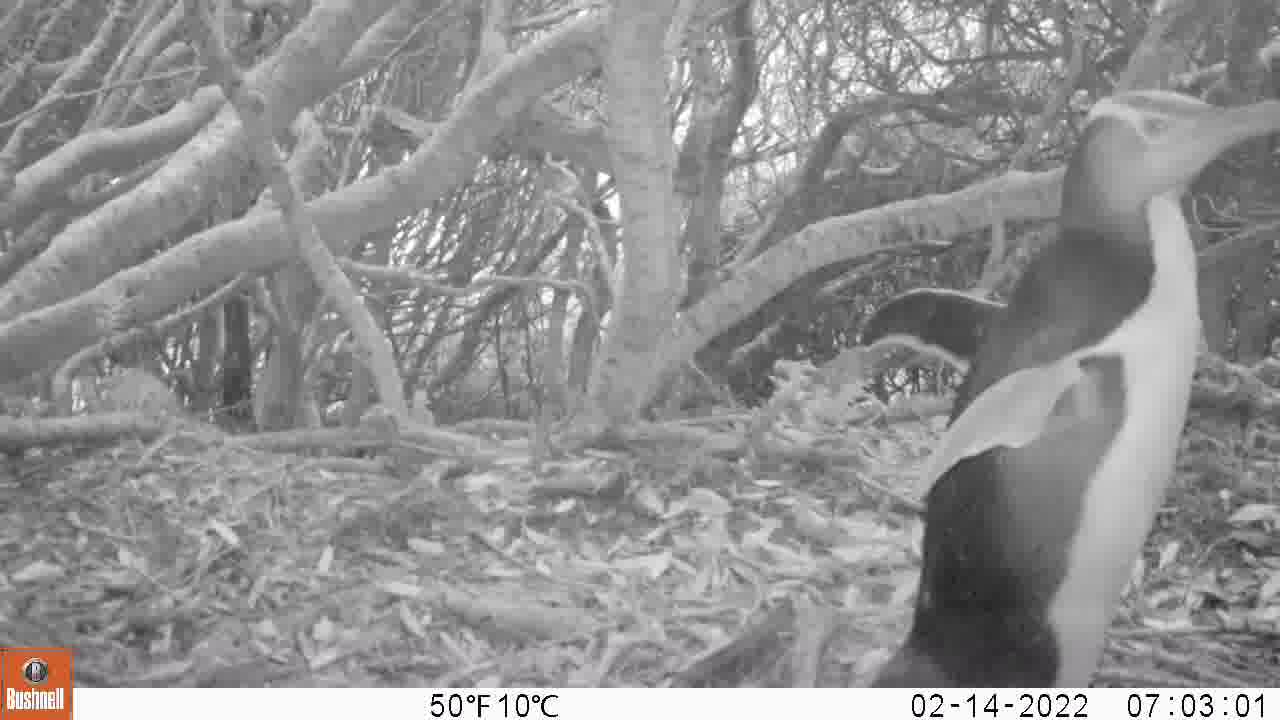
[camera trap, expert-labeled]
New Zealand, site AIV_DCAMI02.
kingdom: Animalia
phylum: Chordata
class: Aves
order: Sphenisciformes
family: Spheniscidae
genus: Megadyptes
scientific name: Megadyptes antipodes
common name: yellow-eyed penguin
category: yellow eyed penguin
Yellow eyed penguin (yellow-eyed penguin) (Megadyptes antipodes).